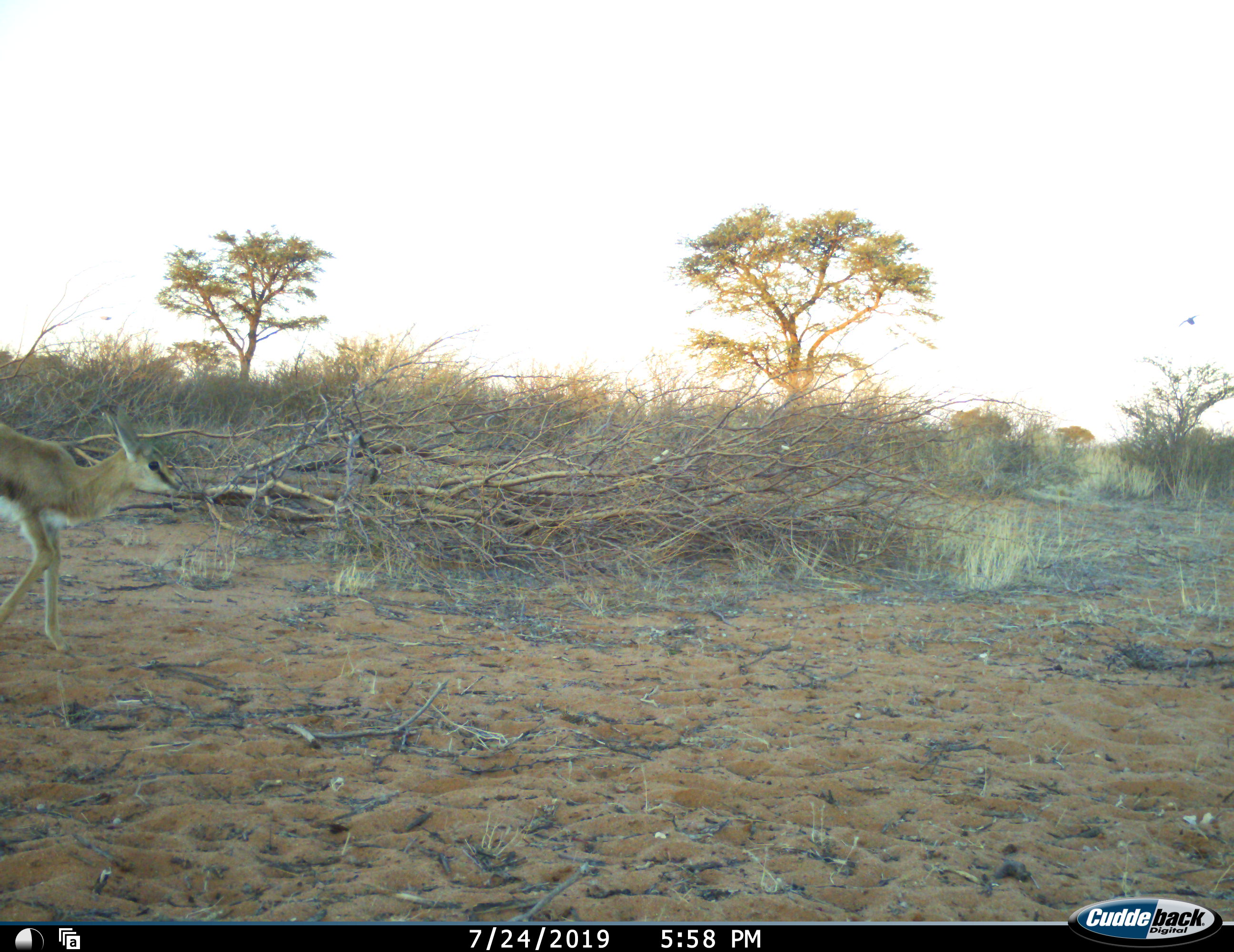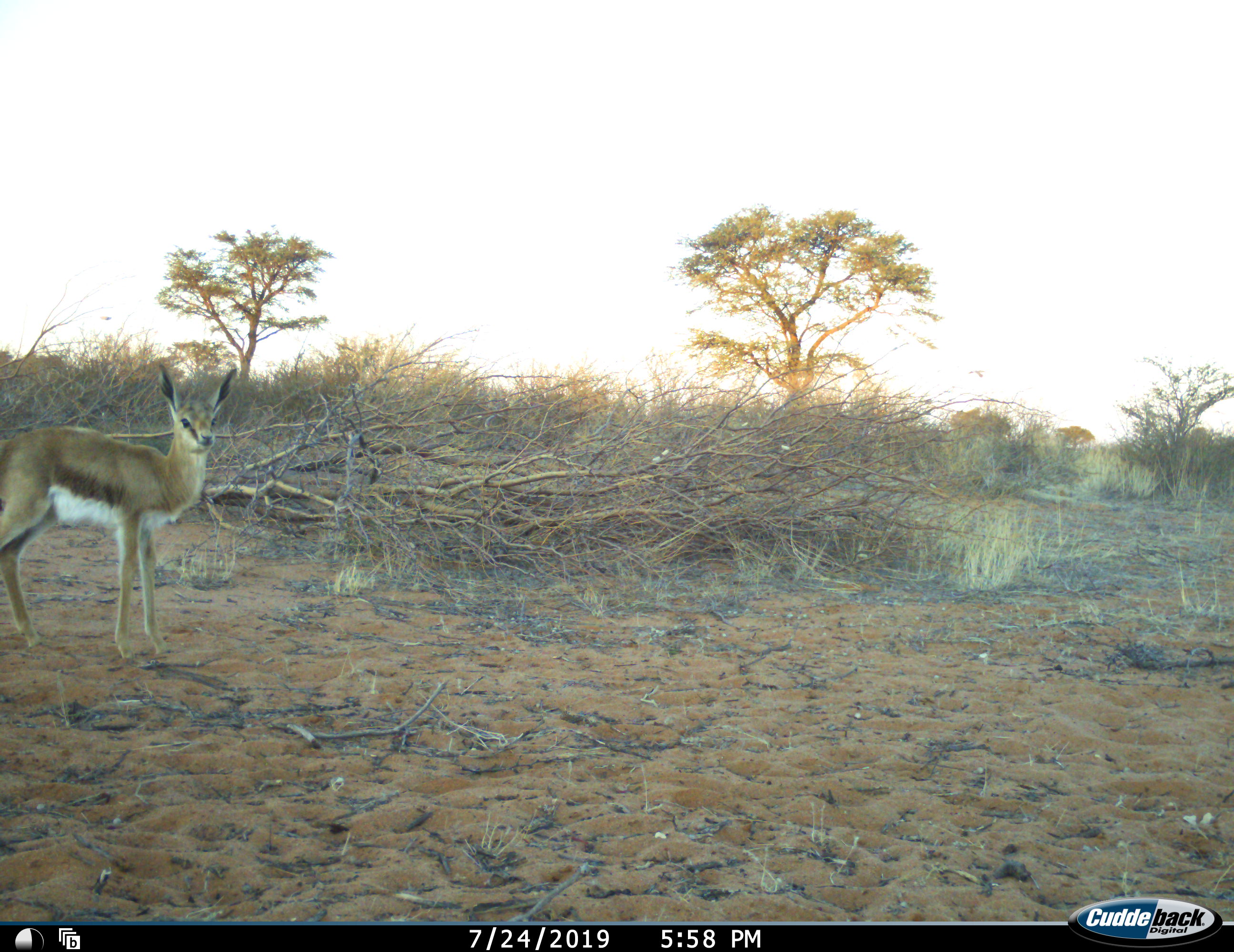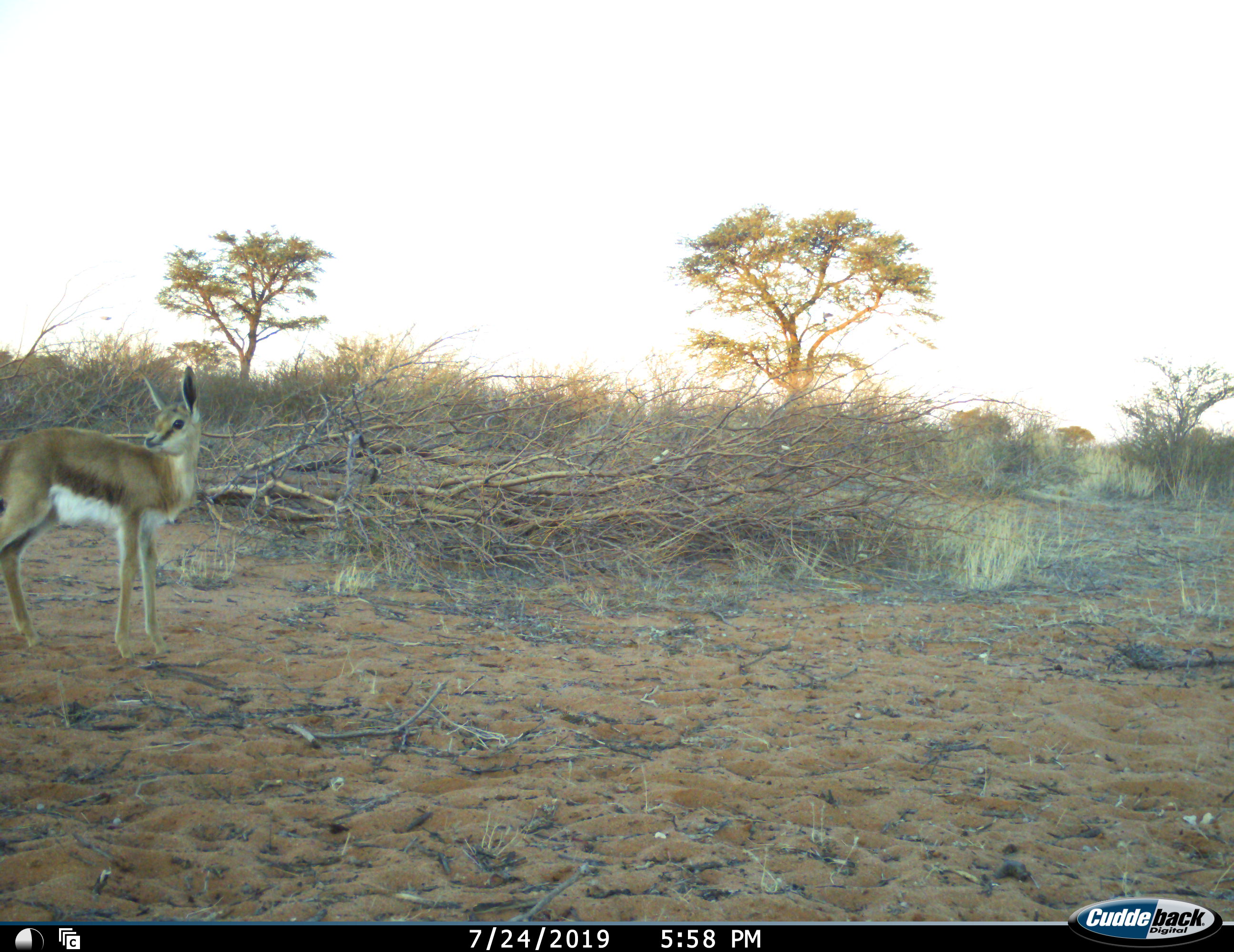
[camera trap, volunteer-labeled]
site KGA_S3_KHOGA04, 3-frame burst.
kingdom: Animalia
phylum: Chordata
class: Mammalia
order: Artiodactyla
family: Bovidae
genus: Antidorcas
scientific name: Antidorcas marsupialis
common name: springbok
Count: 1.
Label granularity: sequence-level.